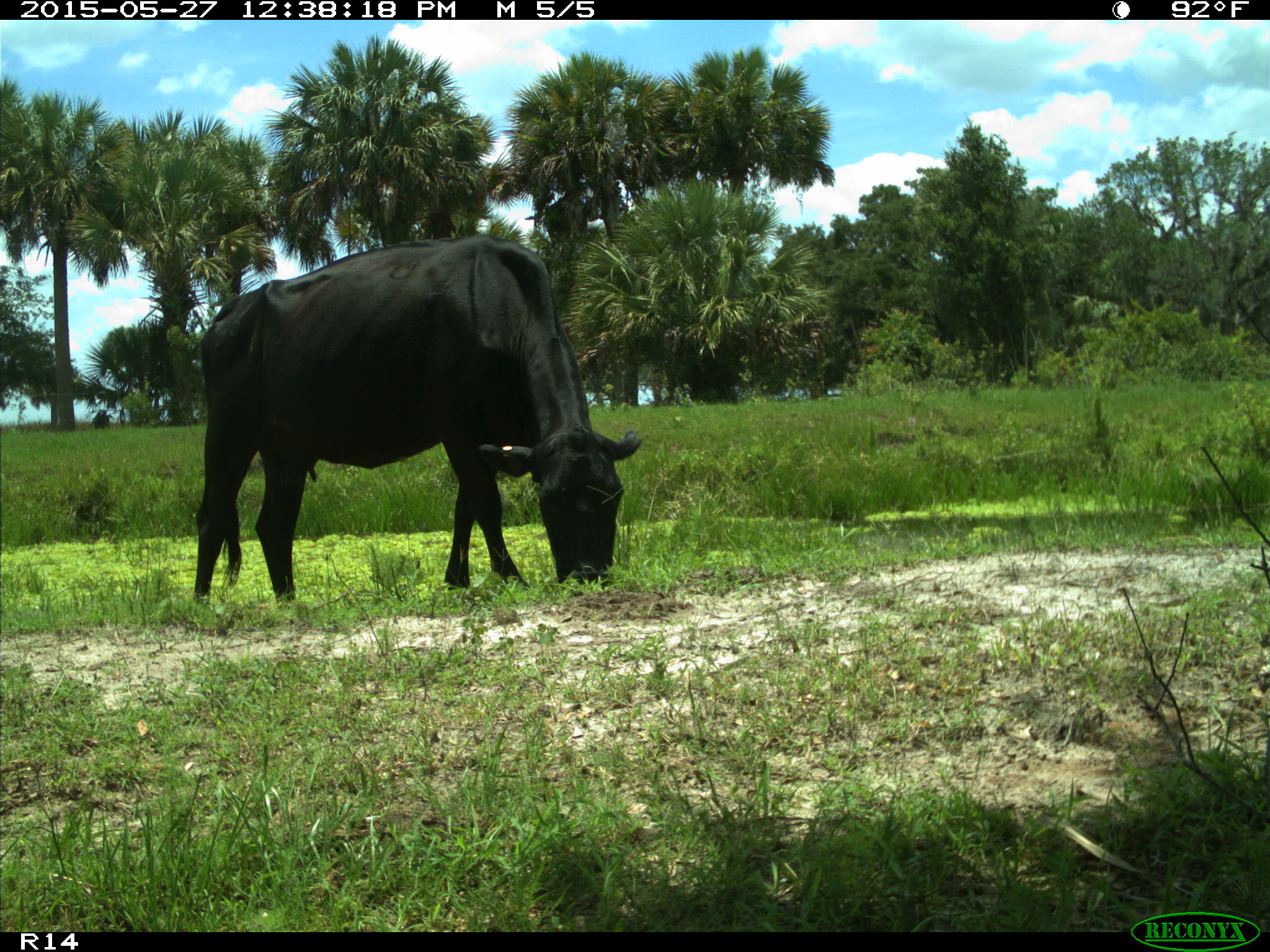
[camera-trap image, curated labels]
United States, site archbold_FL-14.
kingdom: Animalia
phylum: Chordata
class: Mammalia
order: Artiodactyla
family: Bovidae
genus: Bos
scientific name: Bos taurus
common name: domestic cow